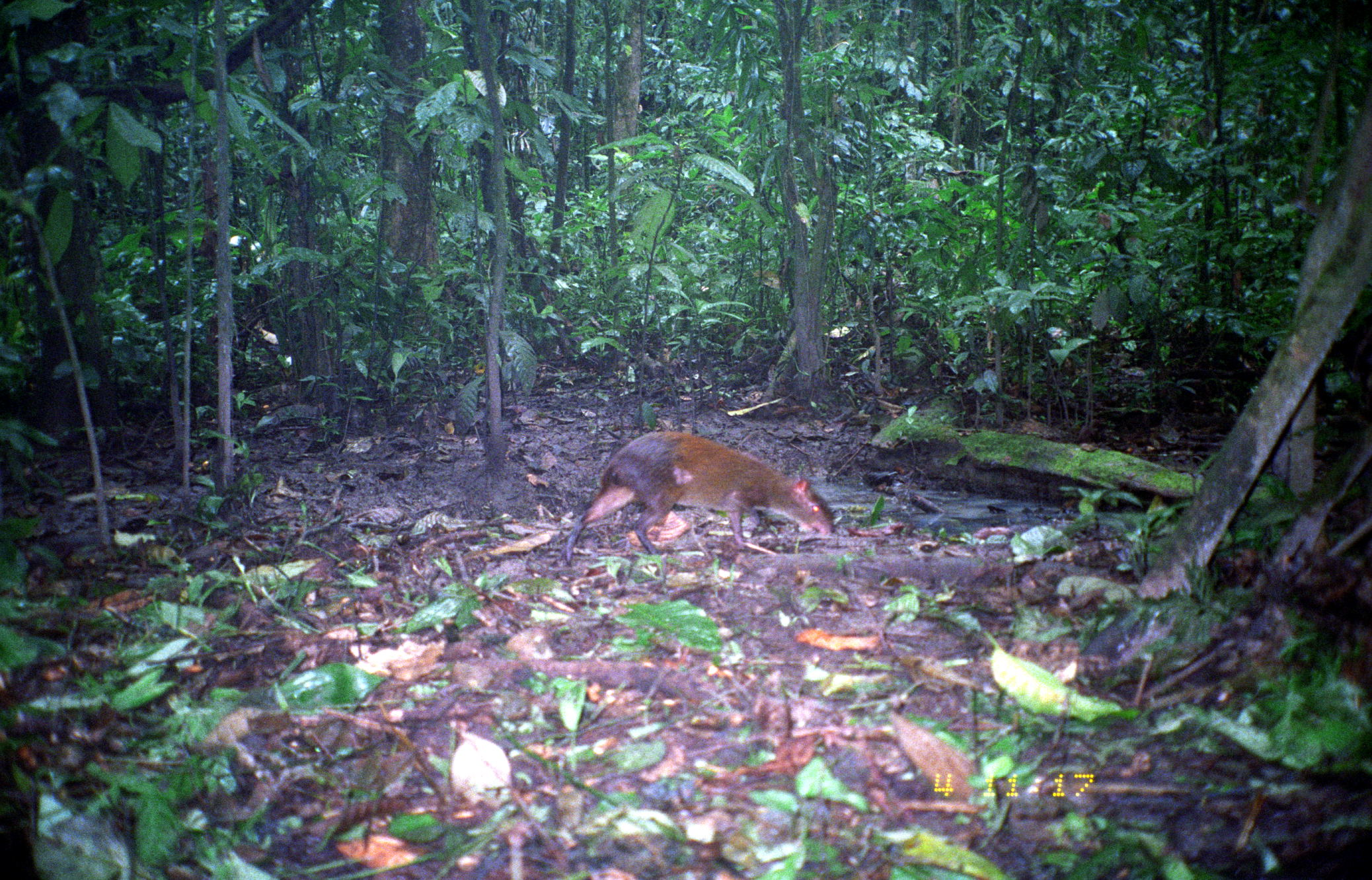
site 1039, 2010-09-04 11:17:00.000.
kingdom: Animalia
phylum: Chordata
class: Mammalia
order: Rodentia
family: Dasyproctidae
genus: Dasyprocta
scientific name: Dasyprocta punctata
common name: central american agouti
Dasyprocta punctata (central american agouti).